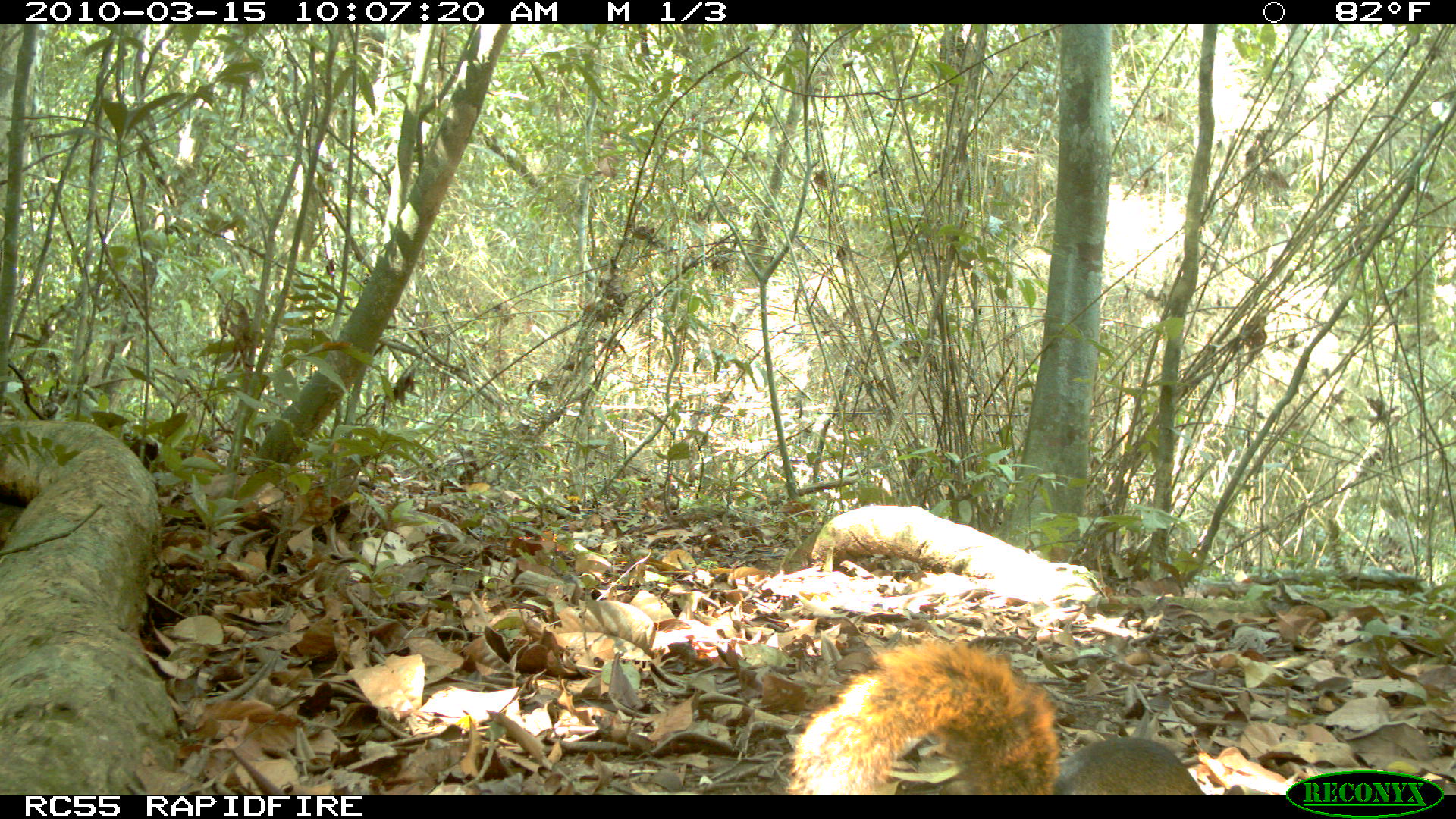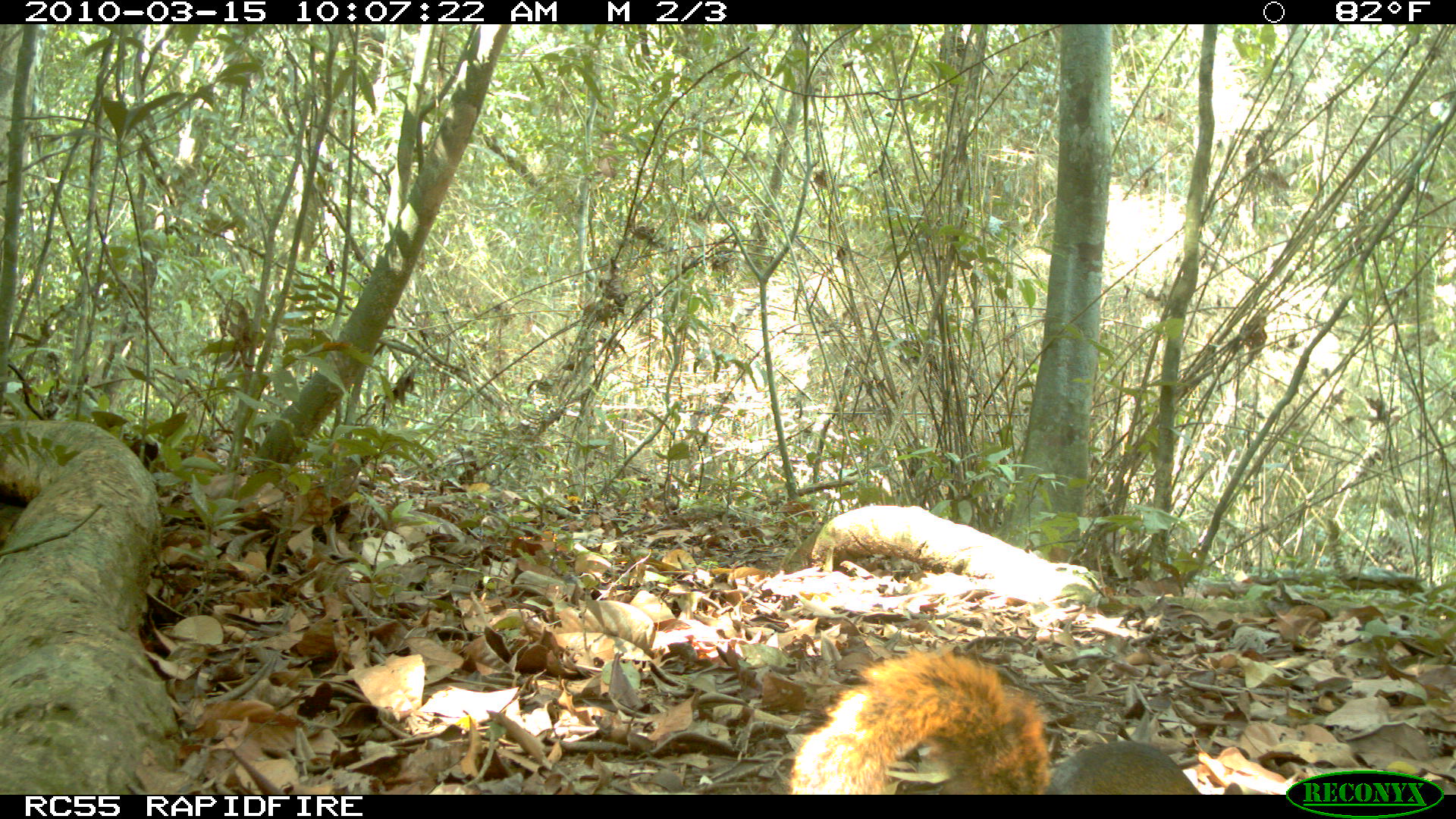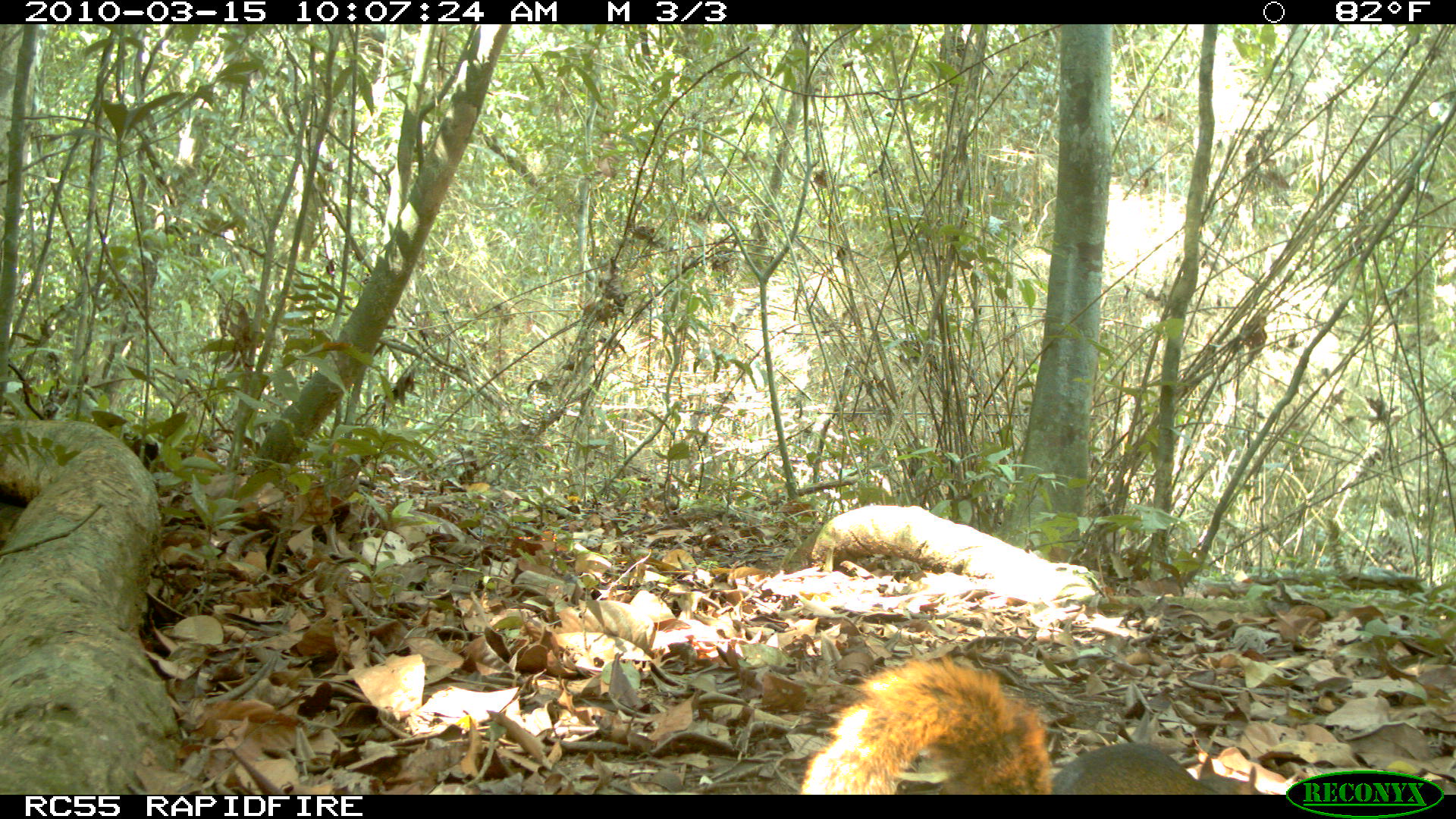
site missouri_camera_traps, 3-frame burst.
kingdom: Animalia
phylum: Chordata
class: Mammalia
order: Rodentia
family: Sciuridae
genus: Tamiasciurus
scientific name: Tamiasciurus hudsonicus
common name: red squirrel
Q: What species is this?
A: Red squirrel (Tamiasciurus hudsonicus).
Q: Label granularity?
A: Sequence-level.